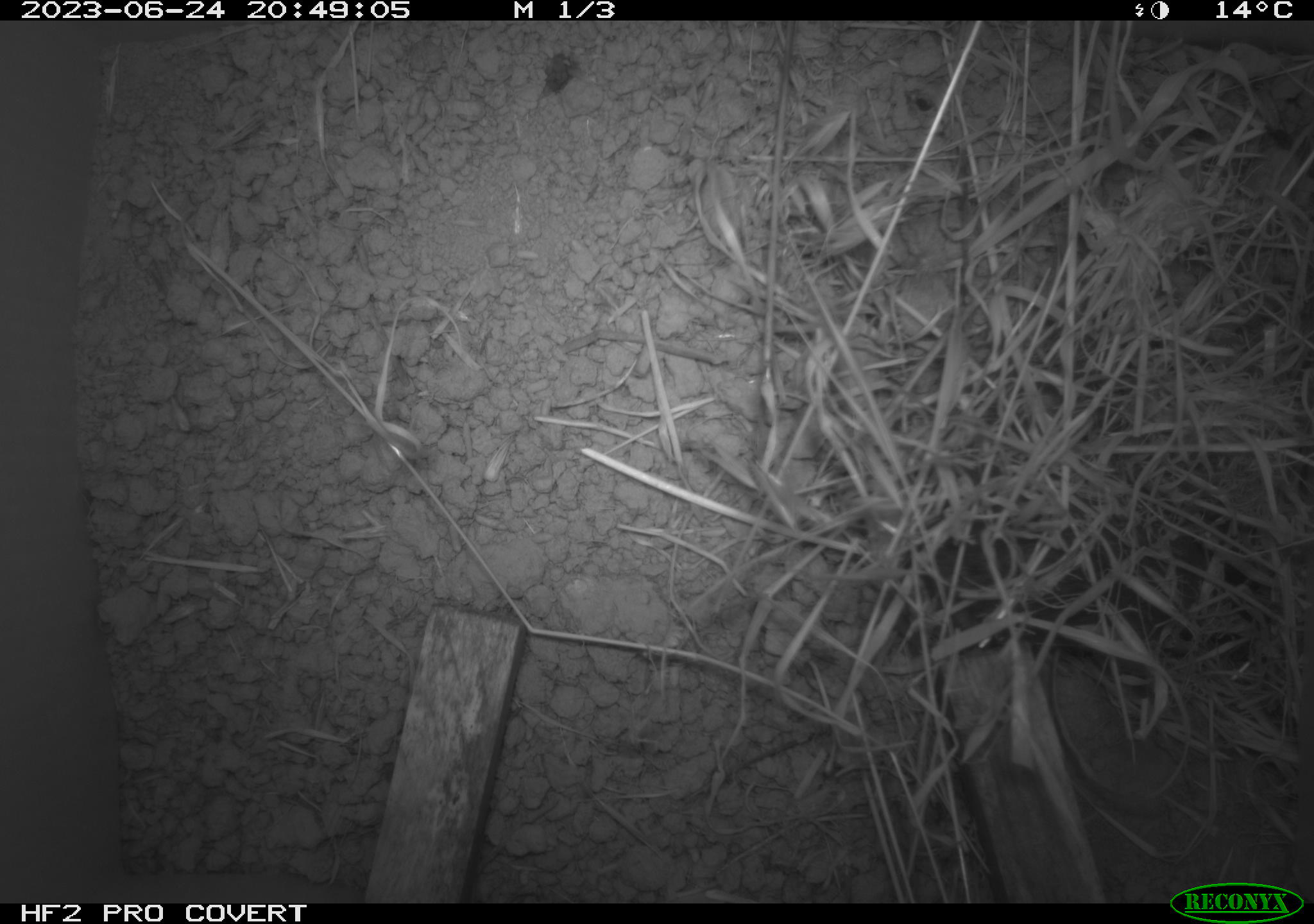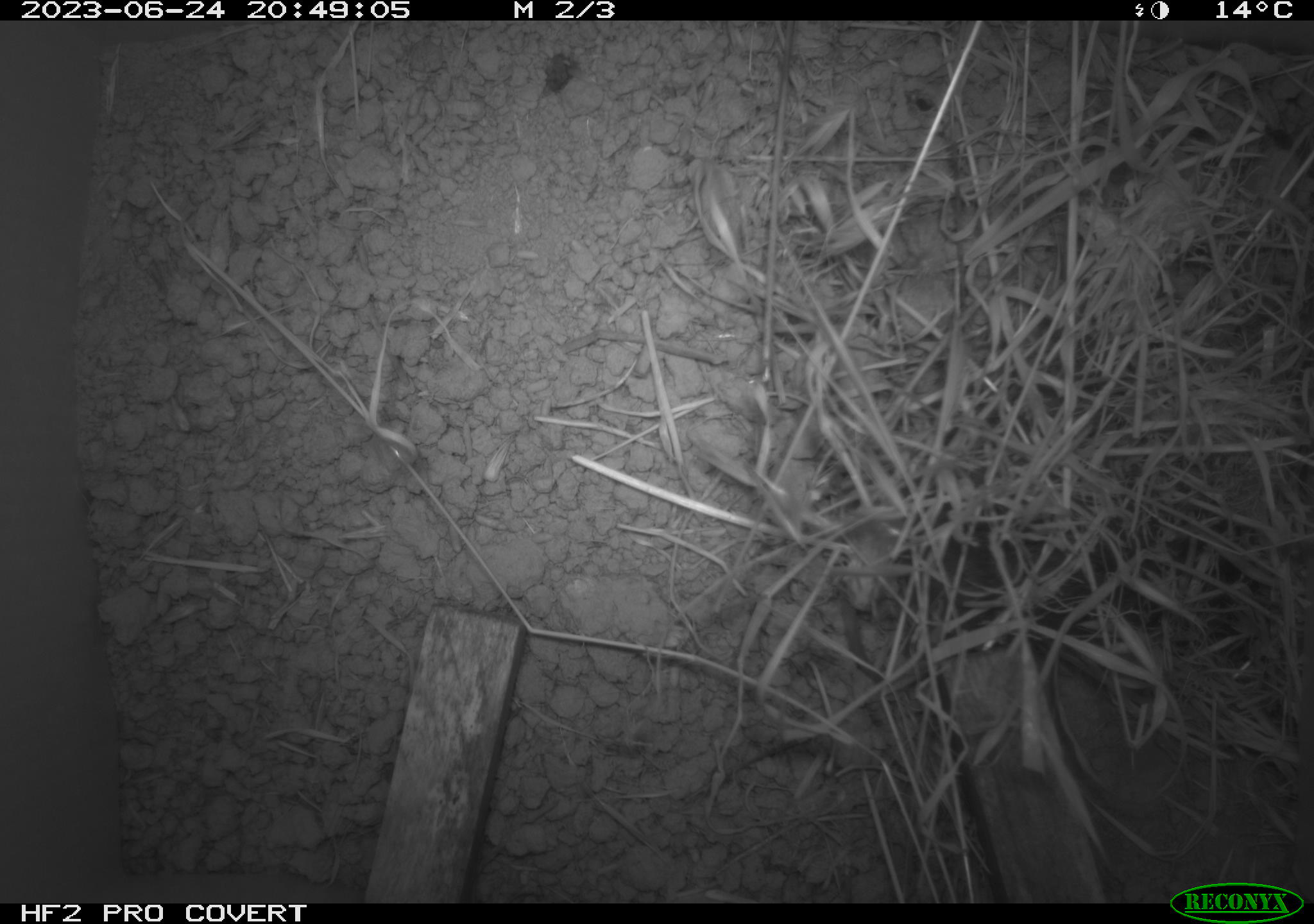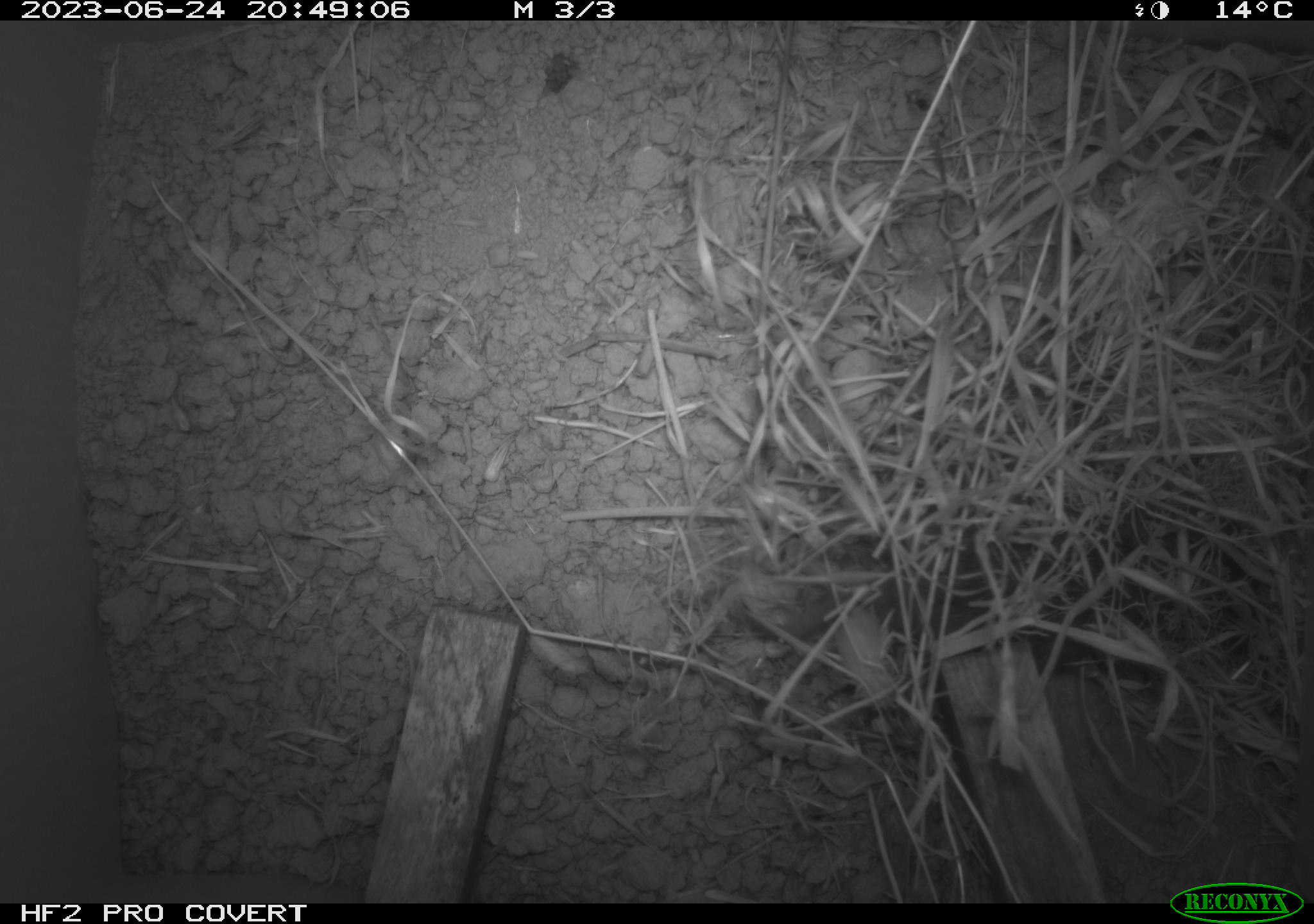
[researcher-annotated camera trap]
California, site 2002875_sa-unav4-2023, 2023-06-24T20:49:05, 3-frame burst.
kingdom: Animalia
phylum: Chordata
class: Mammalia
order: Rodentia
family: Cricetidae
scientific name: Arvicolinae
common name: voles, lemmings, and muskrats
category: arvicolinae subfamily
Arvicolinae subfamily (voles, lemmings, and muskrats) (Arvicolinae).